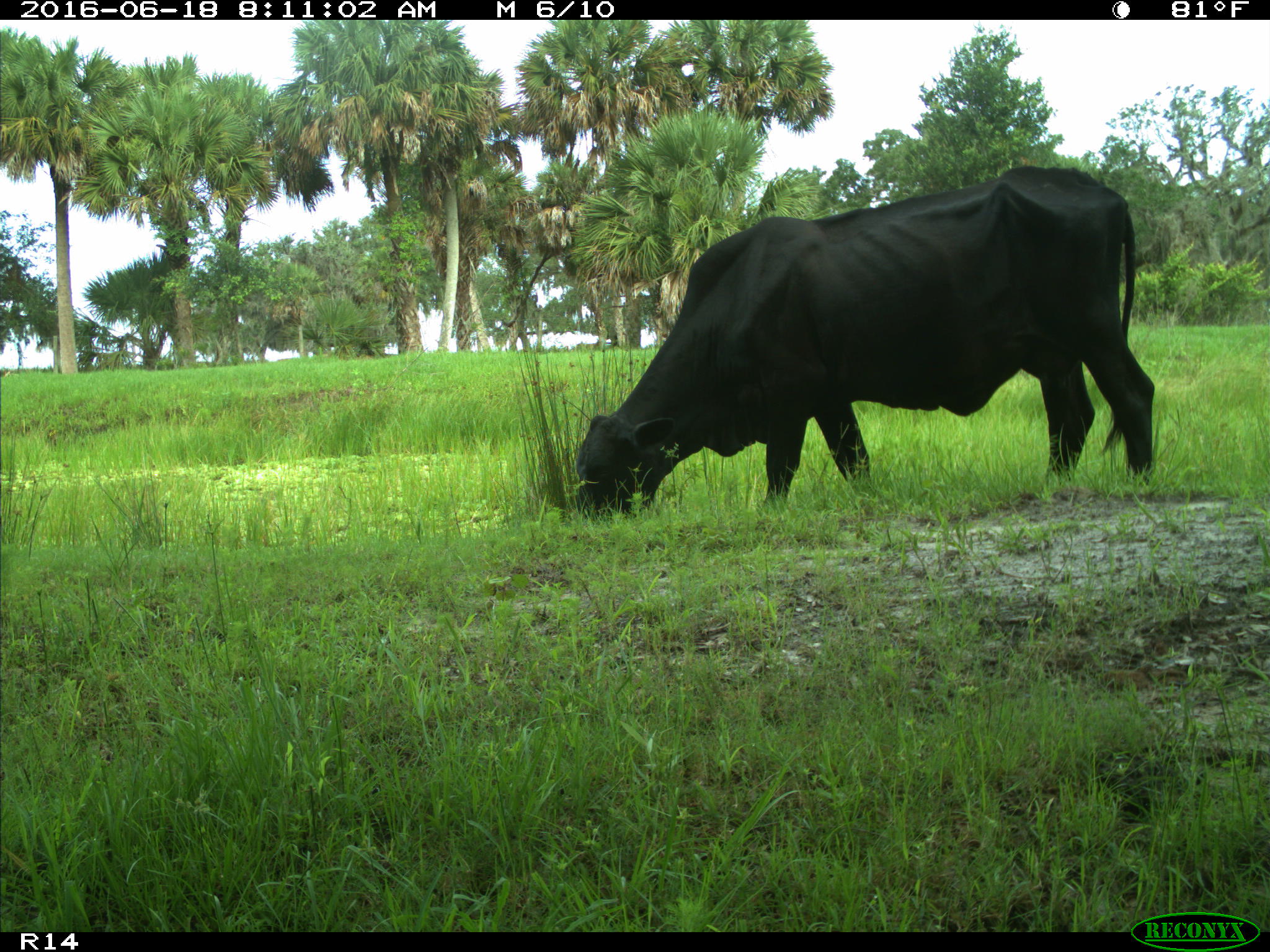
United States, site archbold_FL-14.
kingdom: Animalia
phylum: Chordata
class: Mammalia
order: Artiodactyla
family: Bovidae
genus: Bos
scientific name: Bos taurus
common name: domestic cow